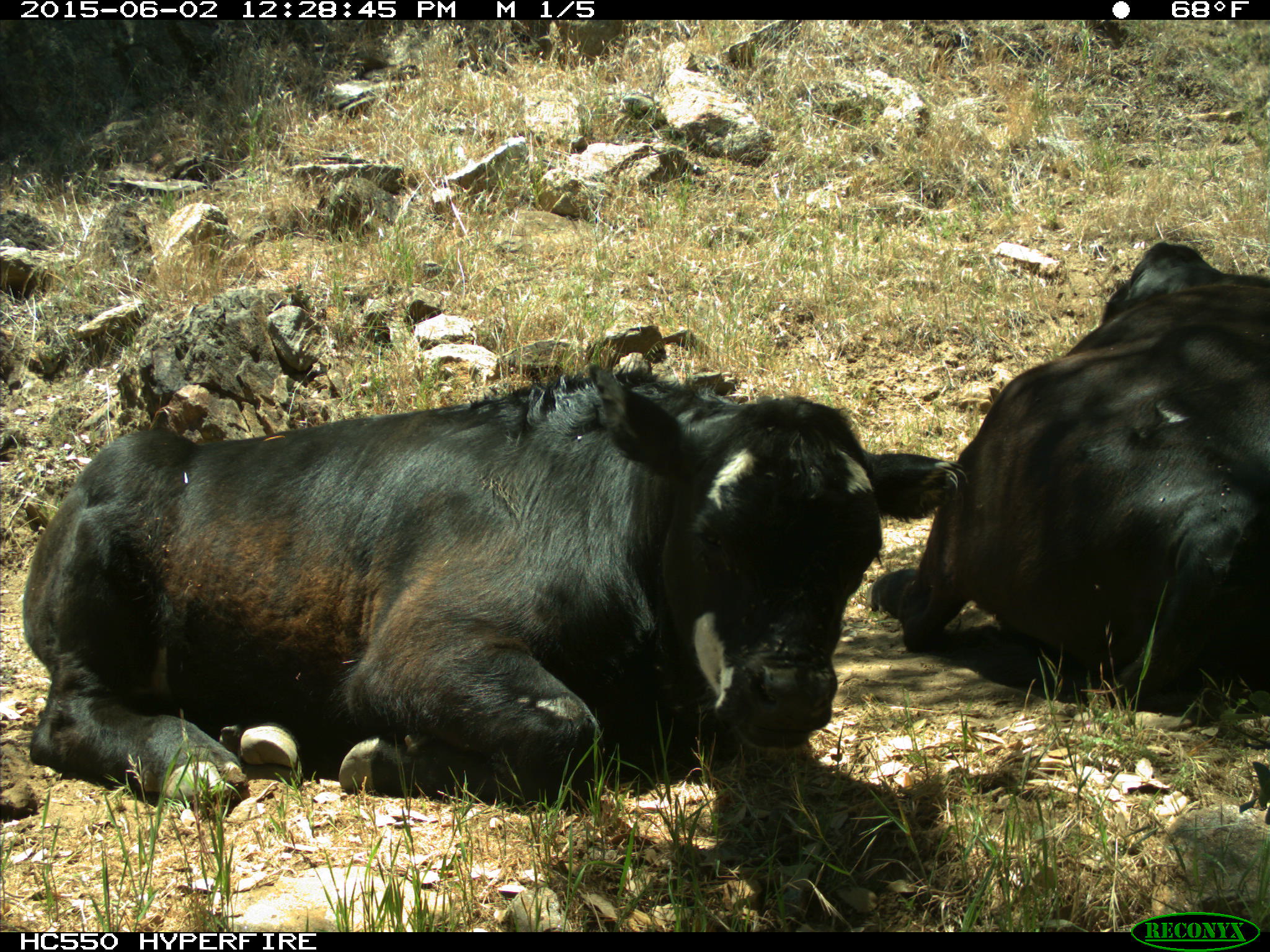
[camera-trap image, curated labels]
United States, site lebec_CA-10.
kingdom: Animalia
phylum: Chordata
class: Mammalia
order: Artiodactyla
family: Bovidae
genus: Bos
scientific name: Bos taurus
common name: domestic cow